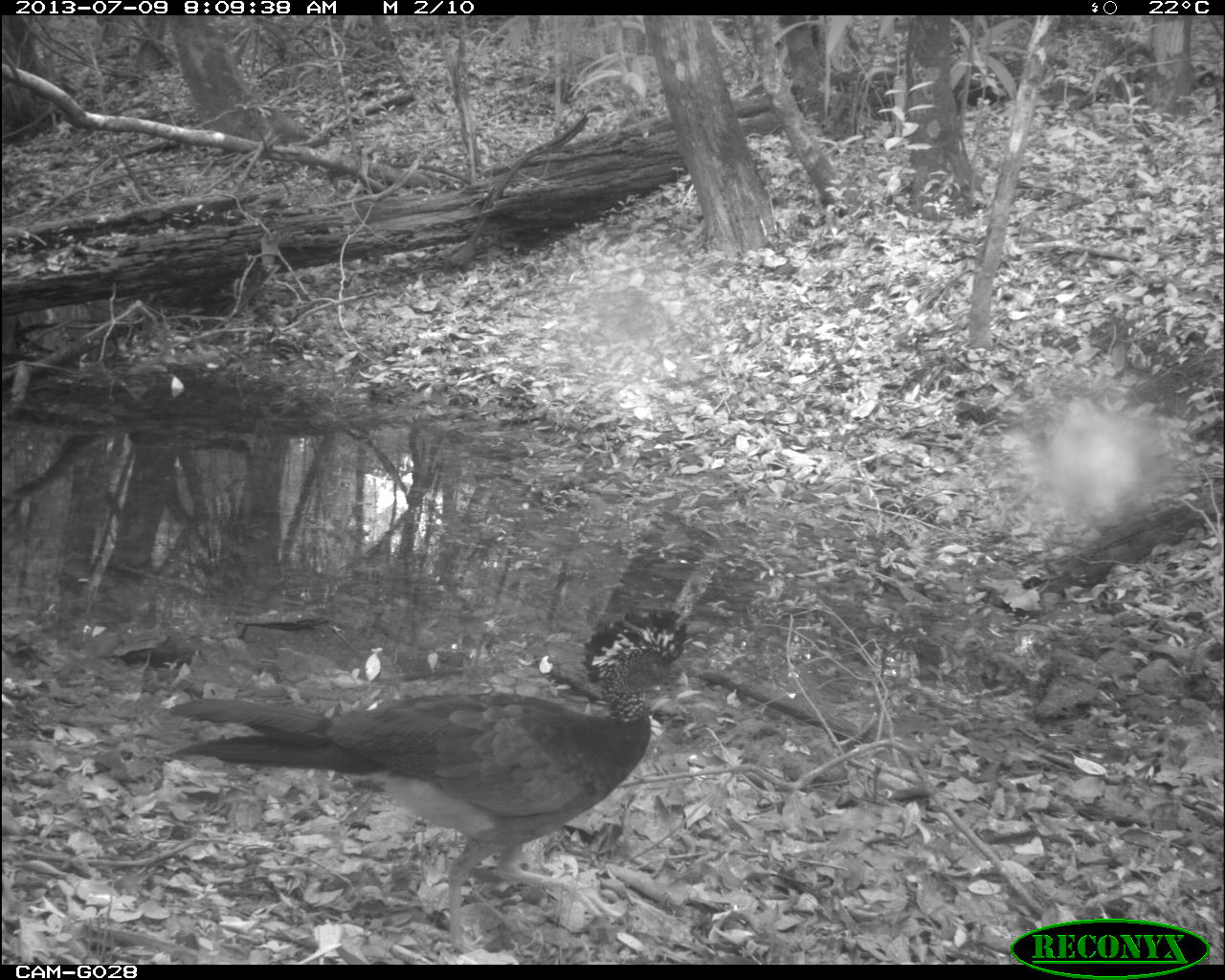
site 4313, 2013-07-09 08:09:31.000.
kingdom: Animalia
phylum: Chordata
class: Aves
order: Galliformes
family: Cracidae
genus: Crax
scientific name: Crax rubra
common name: great curassow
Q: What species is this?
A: Crax rubra (great curassow).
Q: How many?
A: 3.